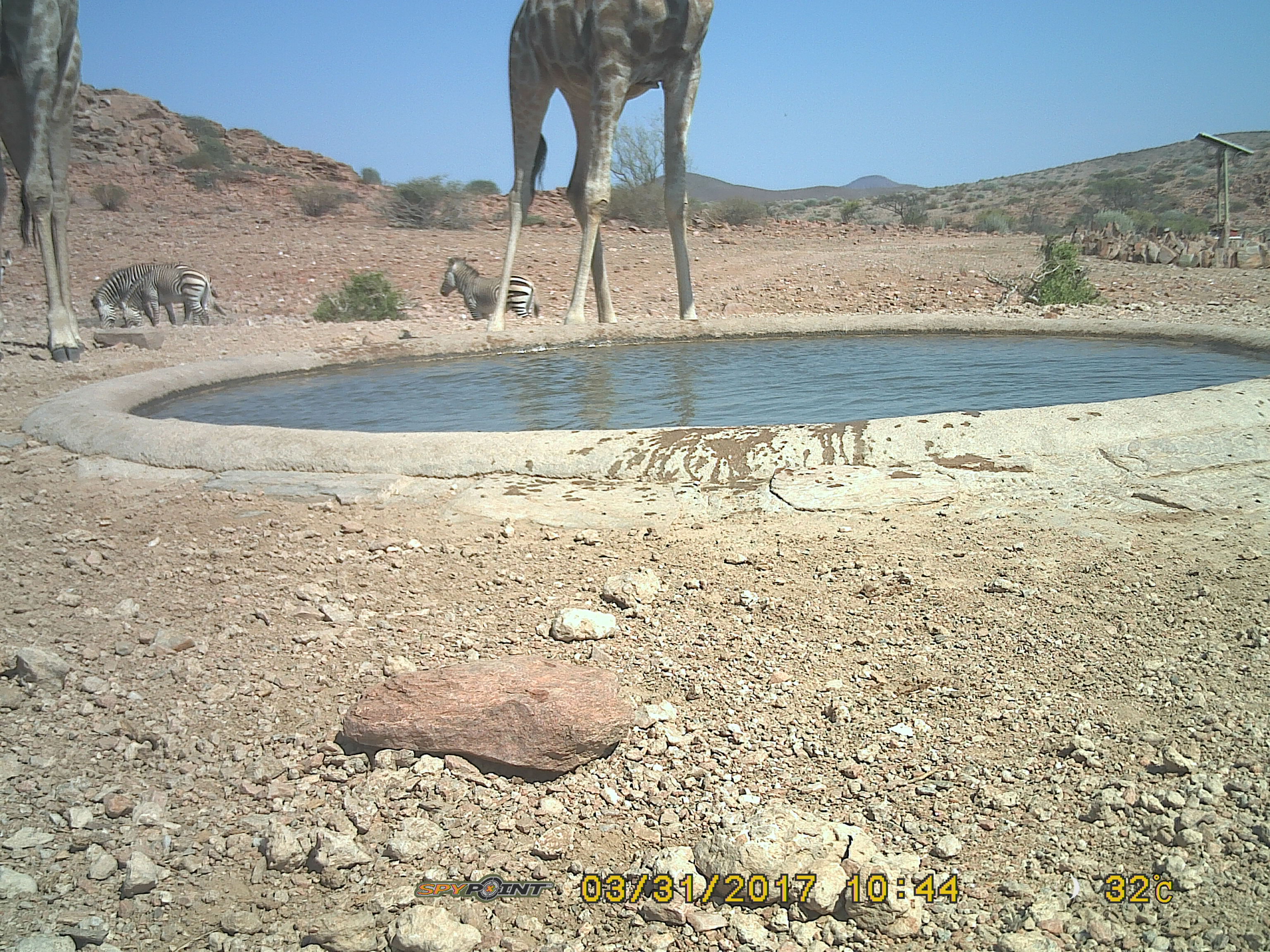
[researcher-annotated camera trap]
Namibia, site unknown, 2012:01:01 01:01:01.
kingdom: Animalia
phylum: Chordata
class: Mammalia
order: Artiodactyla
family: Giraffidae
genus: Giraffa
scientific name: Giraffa camelopardalis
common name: giraffe